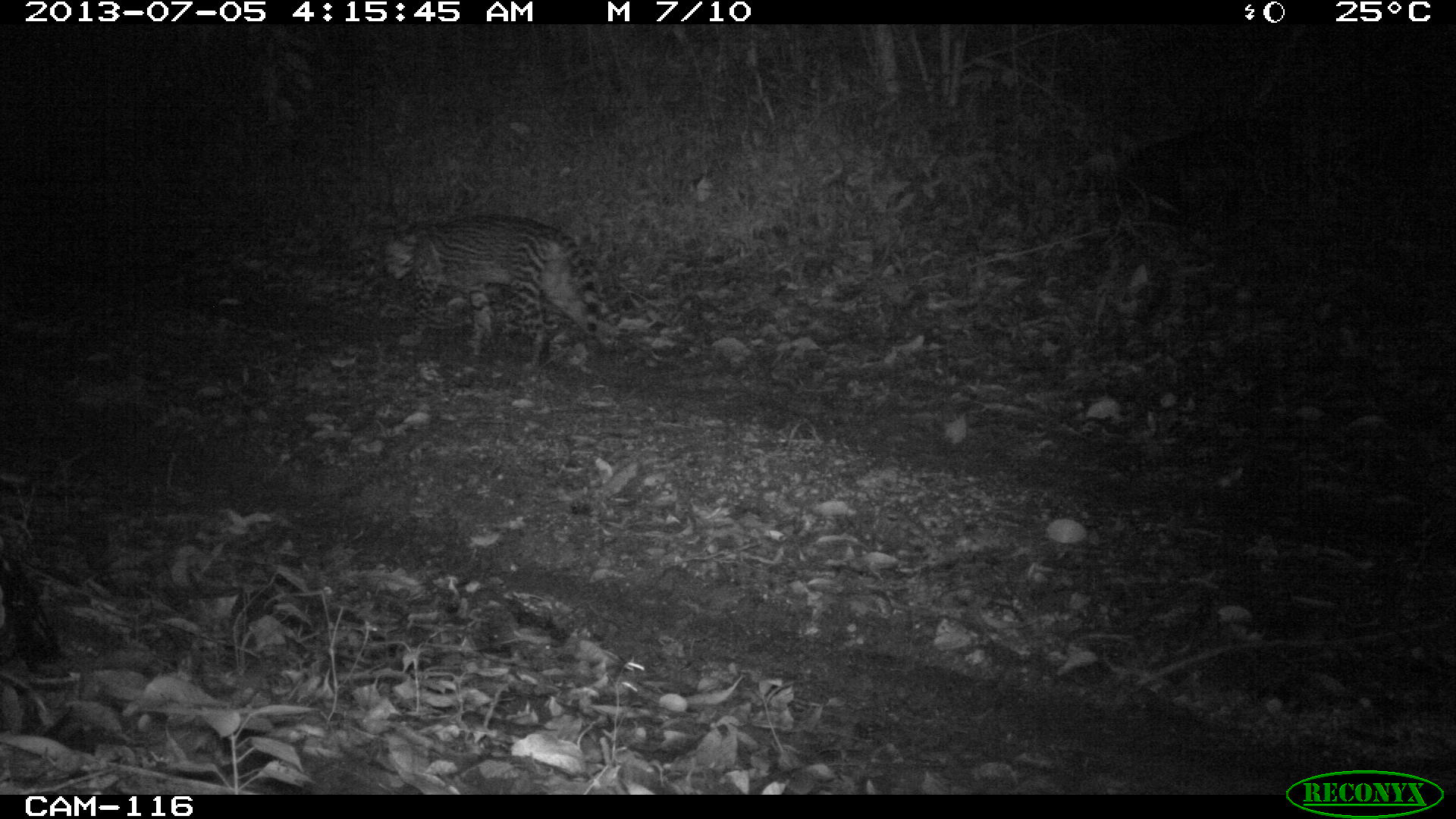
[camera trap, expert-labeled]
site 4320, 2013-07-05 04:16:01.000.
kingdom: Animalia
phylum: Chordata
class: Mammalia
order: Carnivora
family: Felidae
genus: Leopardus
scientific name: Leopardus pardalis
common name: ocelot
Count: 1.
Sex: male.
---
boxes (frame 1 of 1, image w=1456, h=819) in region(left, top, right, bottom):
leopardus pardalis: region(377, 213, 623, 372)